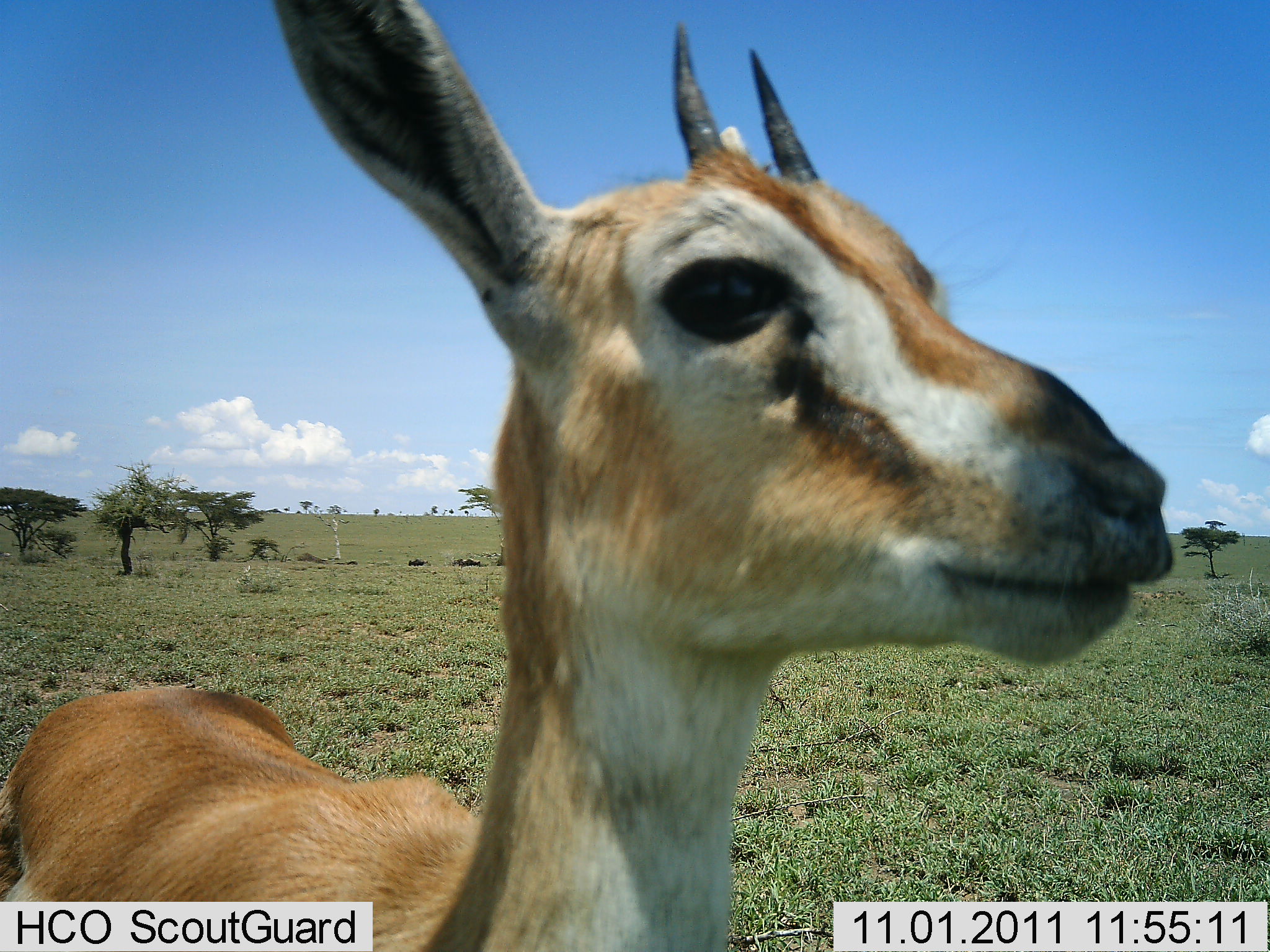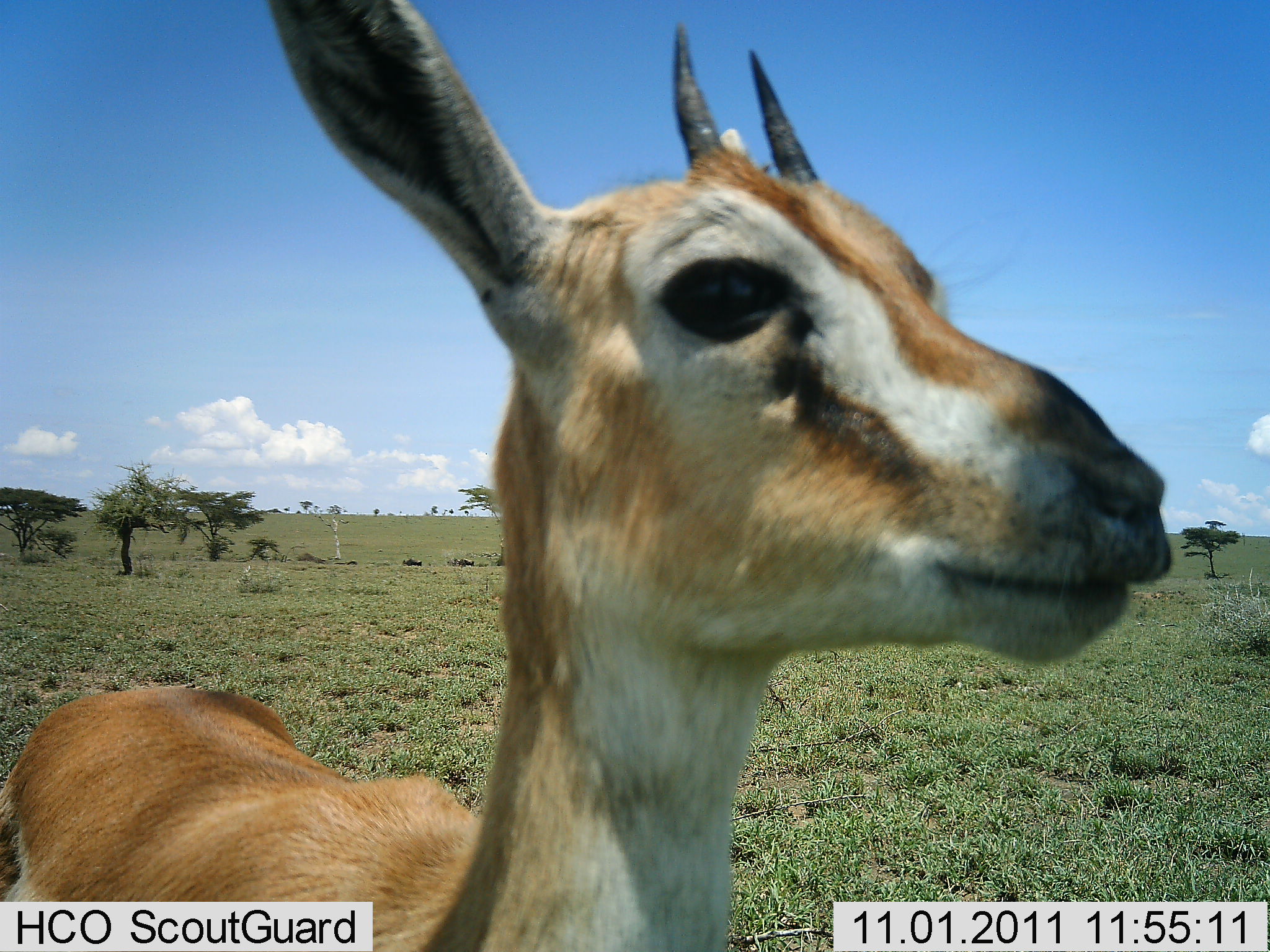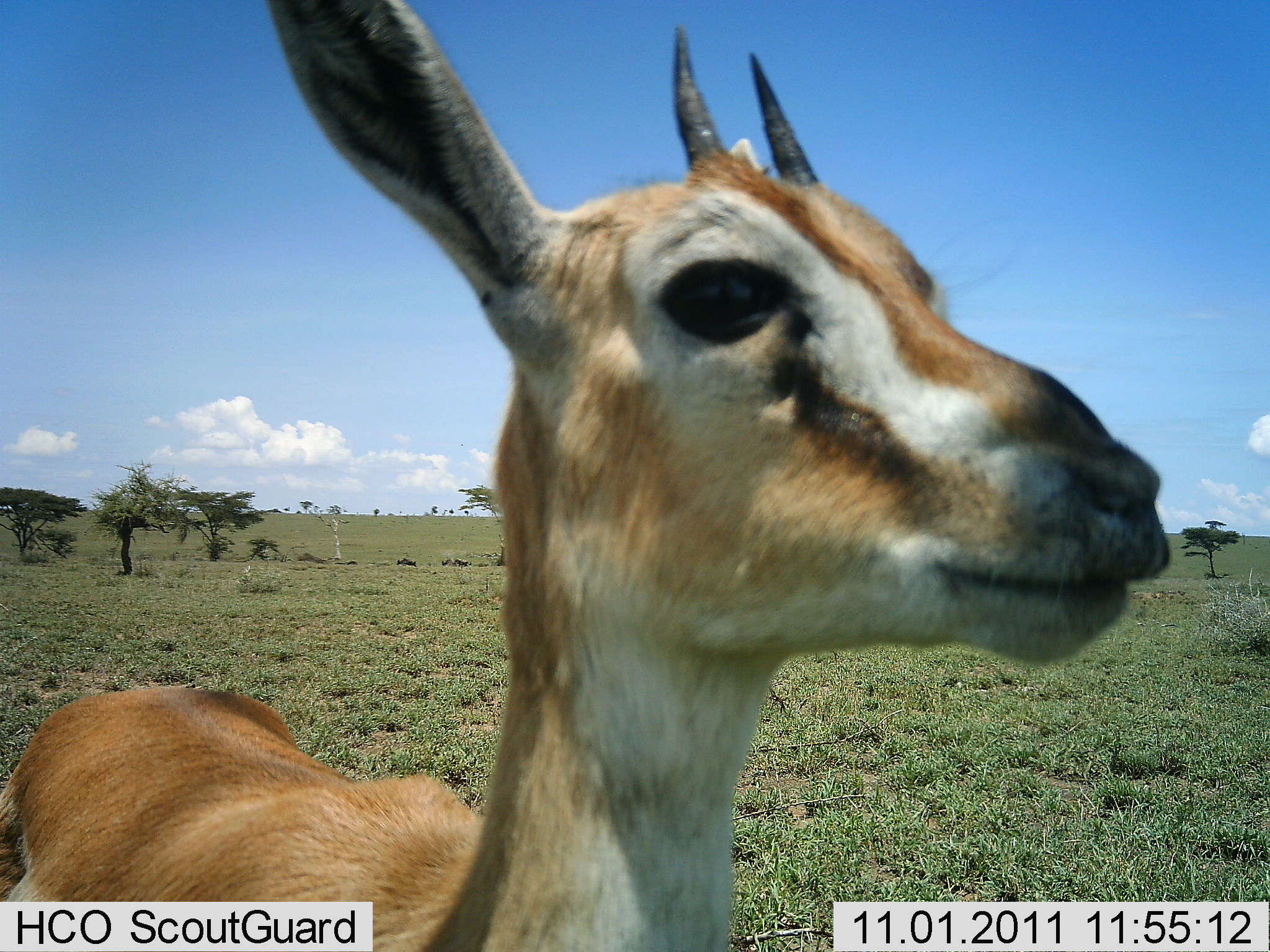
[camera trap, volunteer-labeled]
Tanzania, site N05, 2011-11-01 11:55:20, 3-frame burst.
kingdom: Animalia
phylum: Chordata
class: Mammalia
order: Artiodactyla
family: Bovidae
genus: Eudorcas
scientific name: Eudorcas thomsonii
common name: thomson's gazelle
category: gazellethomsons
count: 1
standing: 100%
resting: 0%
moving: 8%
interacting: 8%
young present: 0%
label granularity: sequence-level